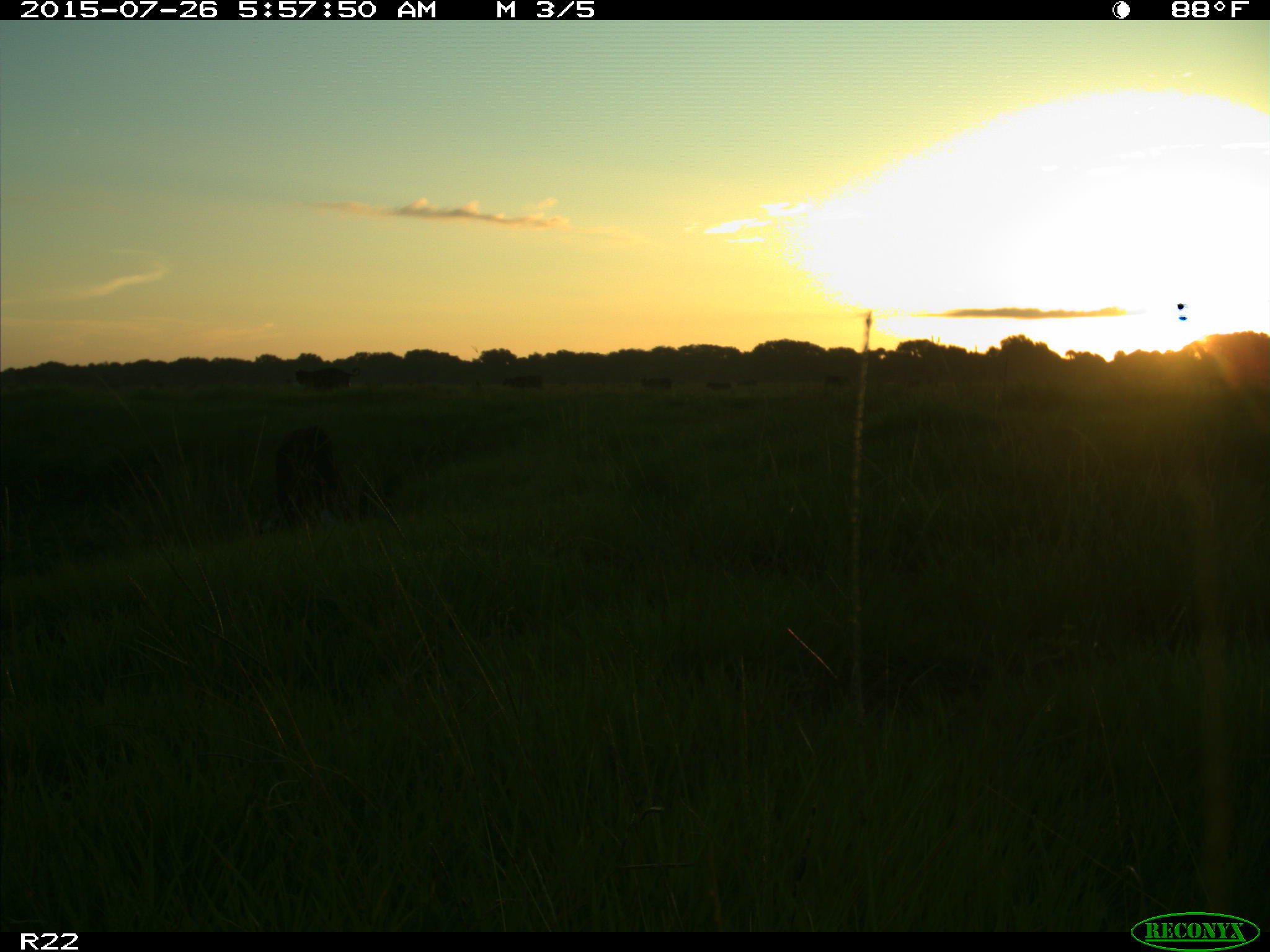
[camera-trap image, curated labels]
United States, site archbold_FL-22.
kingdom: Animalia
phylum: Chordata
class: Mammalia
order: Artiodactyla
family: Suidae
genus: Sus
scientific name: Sus scrofa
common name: wild boar